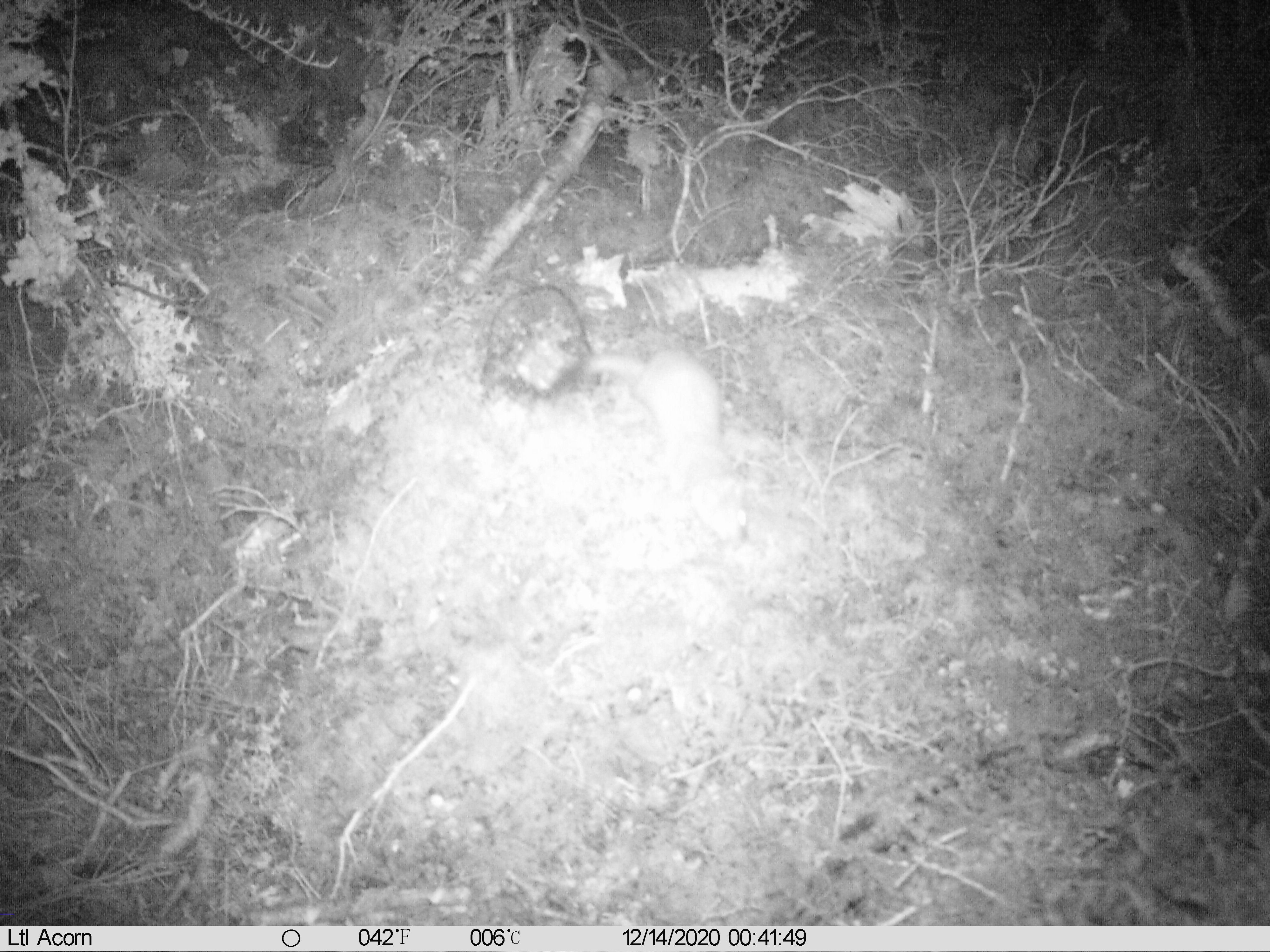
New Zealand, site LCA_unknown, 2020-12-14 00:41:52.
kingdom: Animalia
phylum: Chordata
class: Mammalia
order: Carnivora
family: Mustelidae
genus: Mustela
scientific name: Mustela erminea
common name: stoat